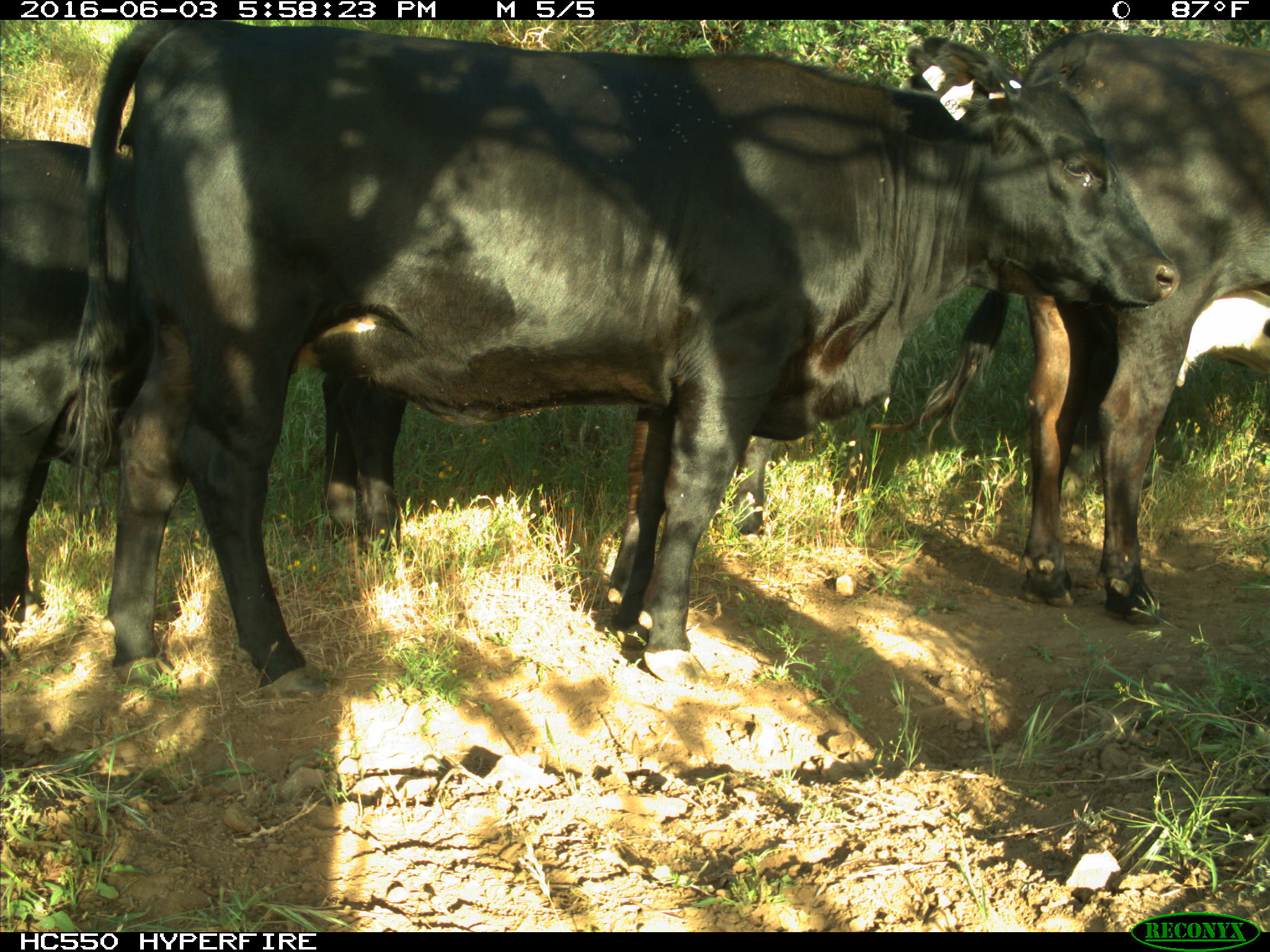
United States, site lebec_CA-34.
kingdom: Animalia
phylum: Chordata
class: Mammalia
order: Artiodactyla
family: Bovidae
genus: Bos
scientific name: Bos taurus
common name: domestic cow